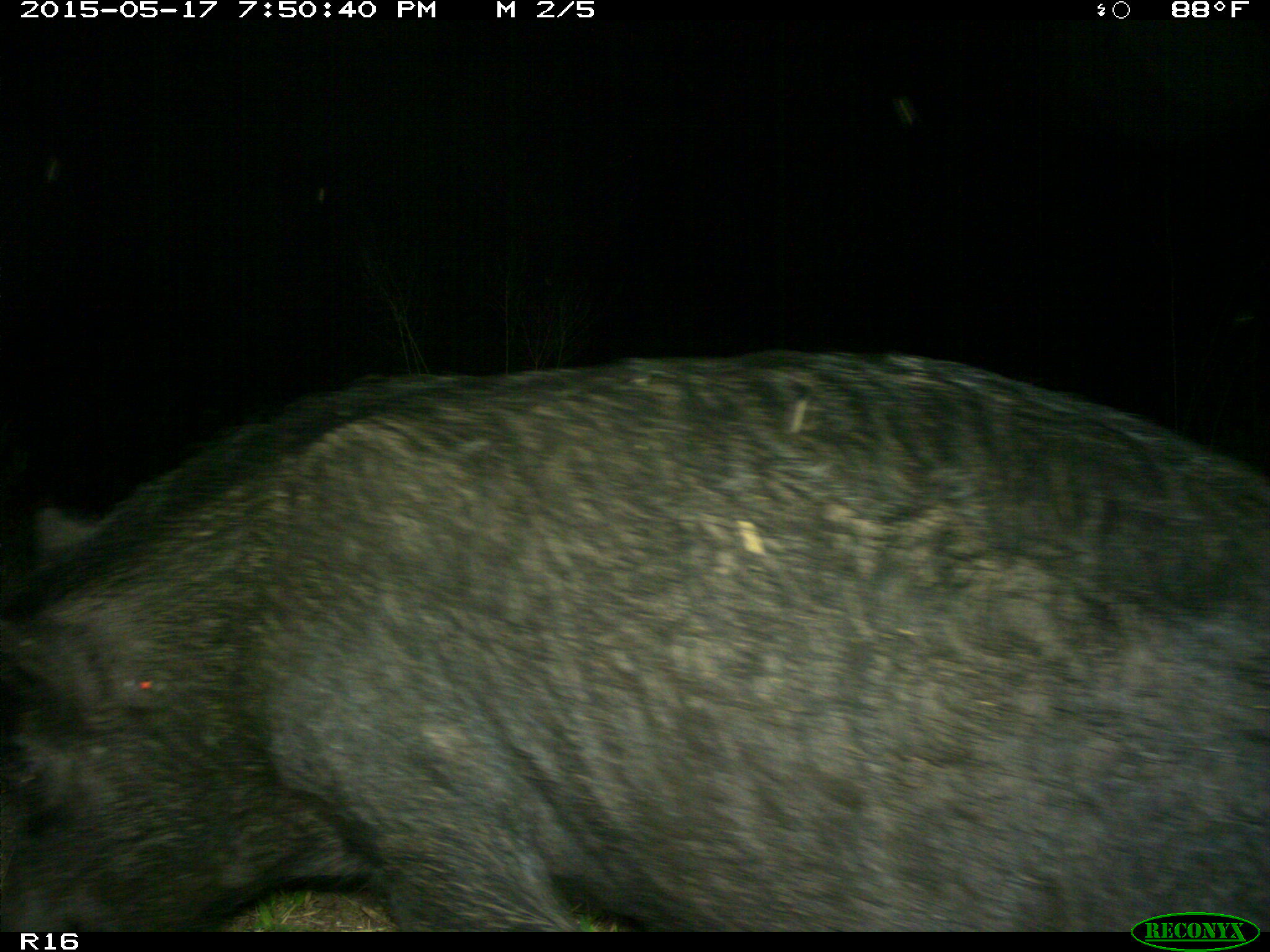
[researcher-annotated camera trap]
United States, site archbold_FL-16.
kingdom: Animalia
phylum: Chordata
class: Mammalia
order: Artiodactyla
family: Suidae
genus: Sus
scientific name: Sus scrofa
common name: wild boar